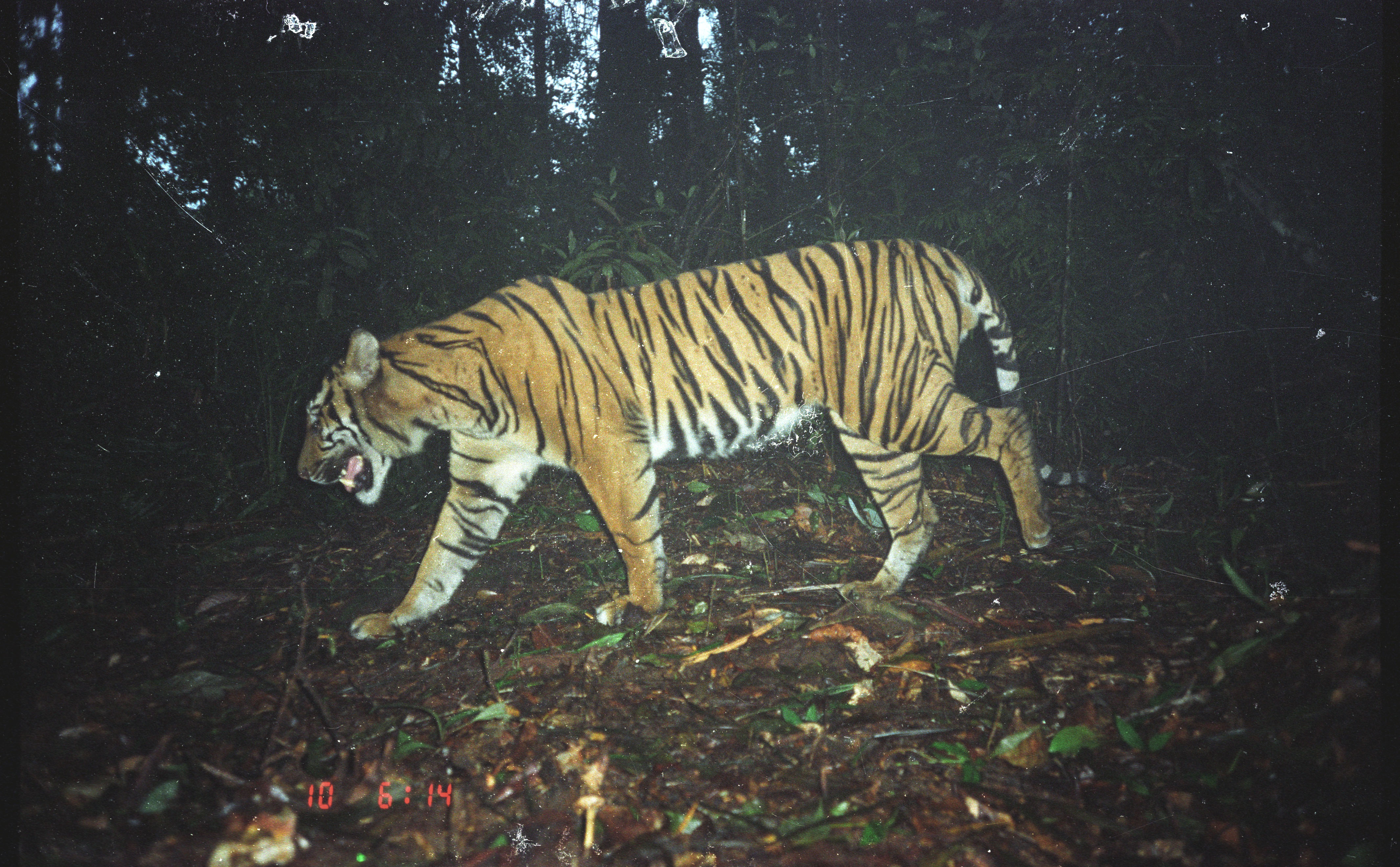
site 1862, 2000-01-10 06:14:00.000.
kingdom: Animalia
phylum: Chordata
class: Mammalia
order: Carnivora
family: Felidae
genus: Panthera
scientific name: Panthera tigris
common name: tiger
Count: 1.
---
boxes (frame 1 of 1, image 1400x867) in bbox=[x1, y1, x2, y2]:
panthera tigris: bbox=[293, 232, 1114, 641]